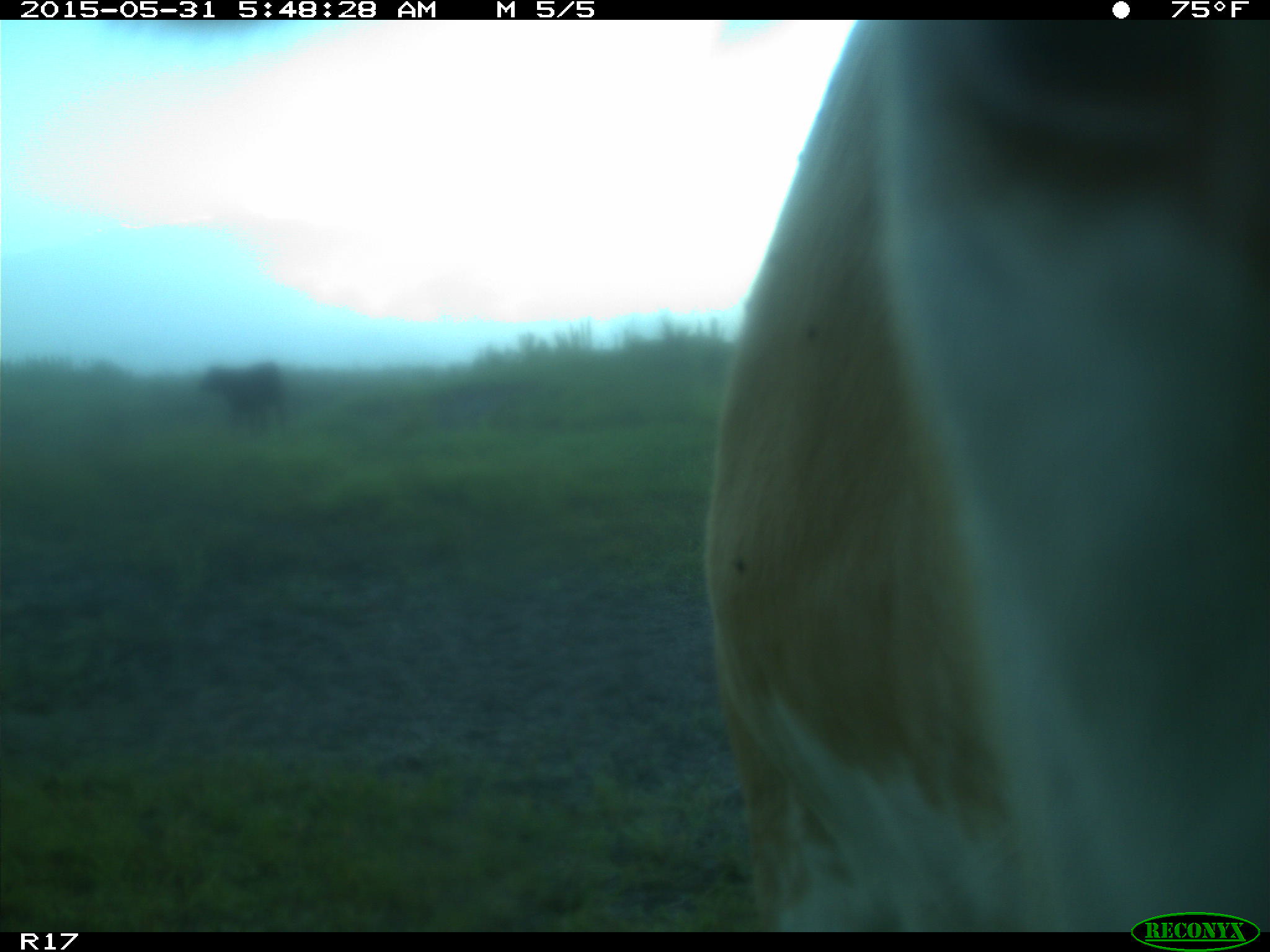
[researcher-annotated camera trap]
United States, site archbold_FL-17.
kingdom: Animalia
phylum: Chordata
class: Mammalia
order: Artiodactyla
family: Bovidae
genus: Bos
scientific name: Bos taurus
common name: domestic cow